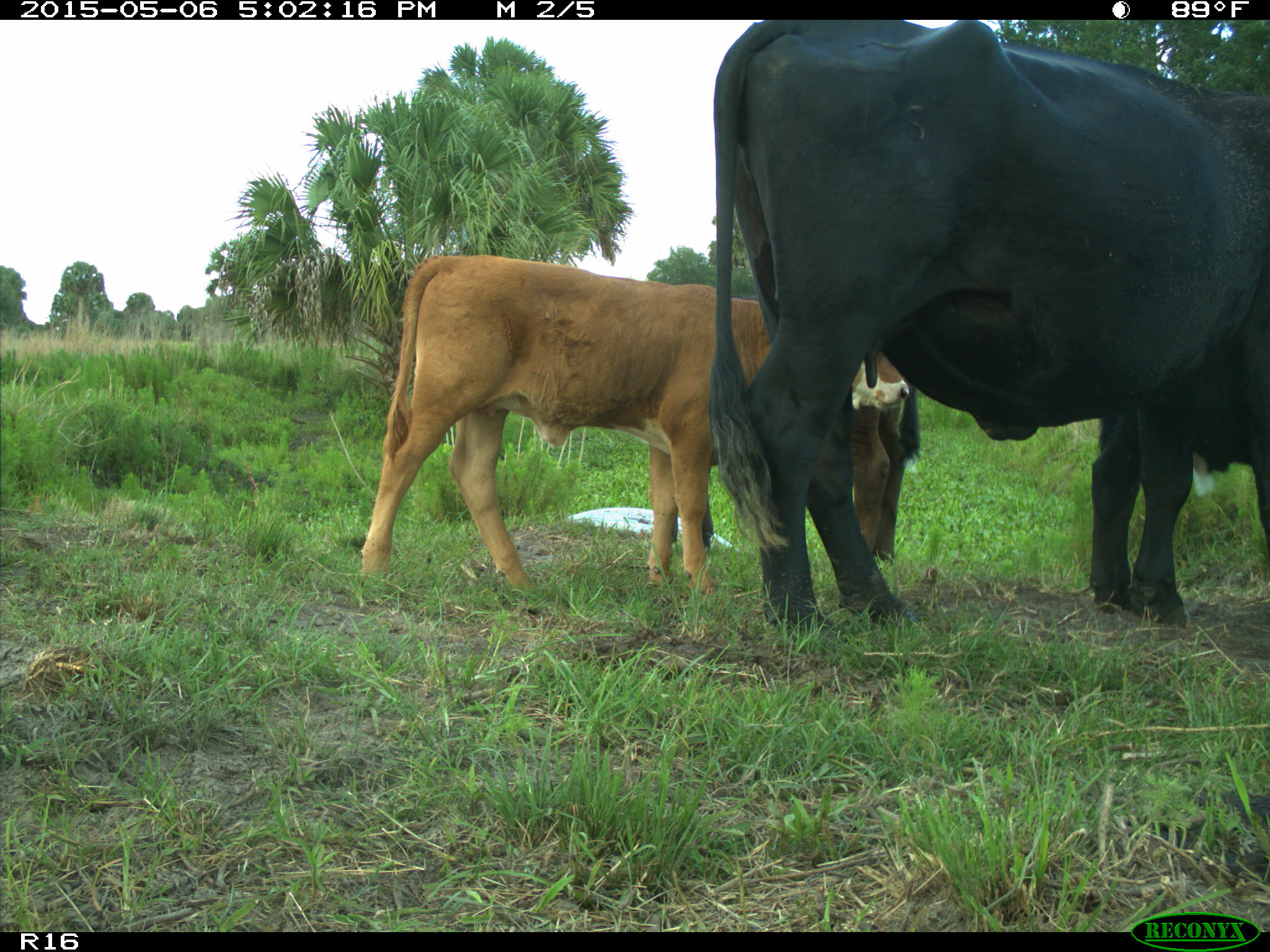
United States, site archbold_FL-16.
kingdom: Animalia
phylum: Chordata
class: Mammalia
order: Artiodactyla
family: Bovidae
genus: Bos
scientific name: Bos taurus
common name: domestic cow